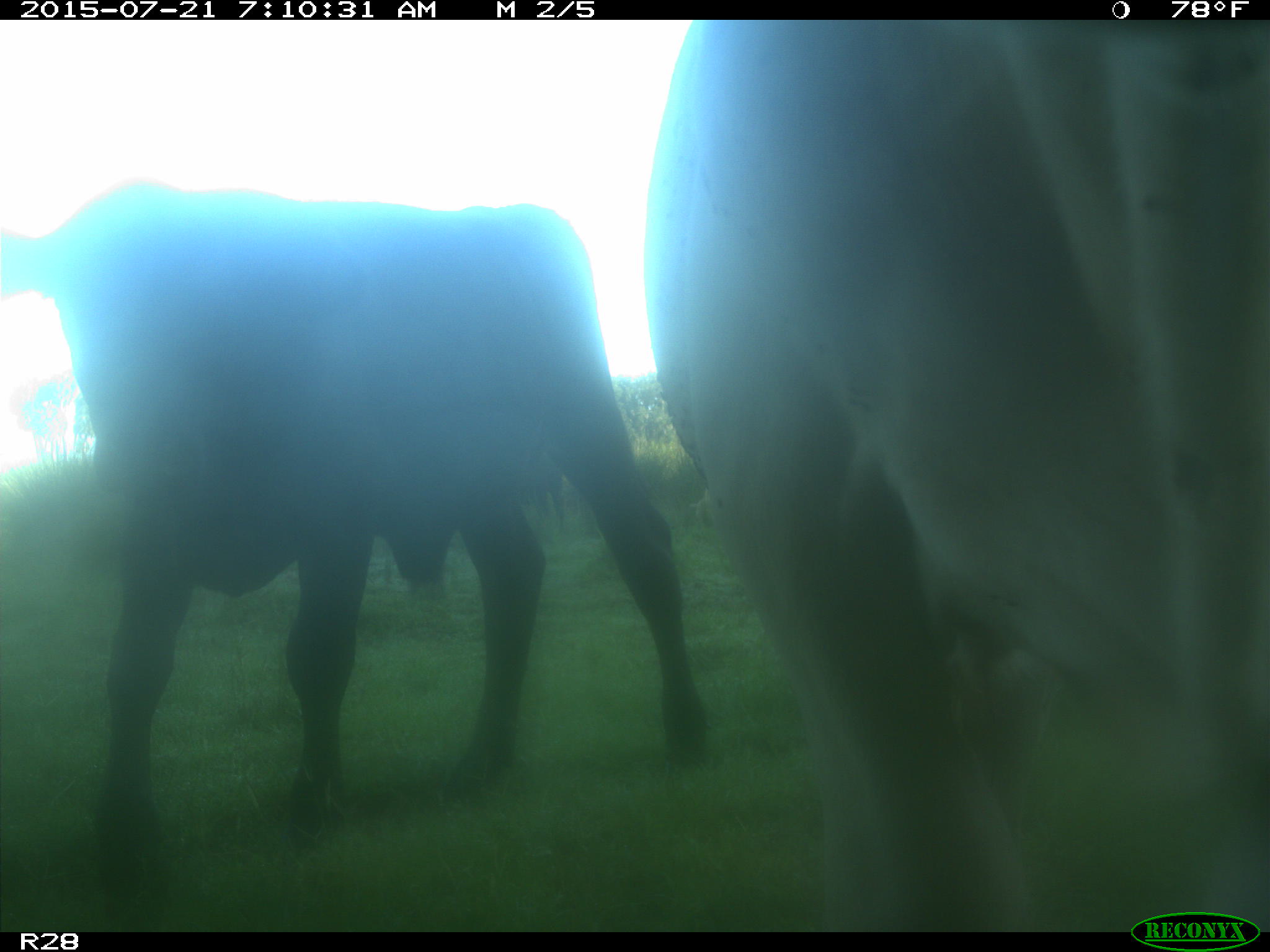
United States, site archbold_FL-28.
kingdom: Animalia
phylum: Chordata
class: Mammalia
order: Artiodactyla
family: Bovidae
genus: Bos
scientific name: Bos taurus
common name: domestic cow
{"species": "Bos taurus (domestic cow)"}